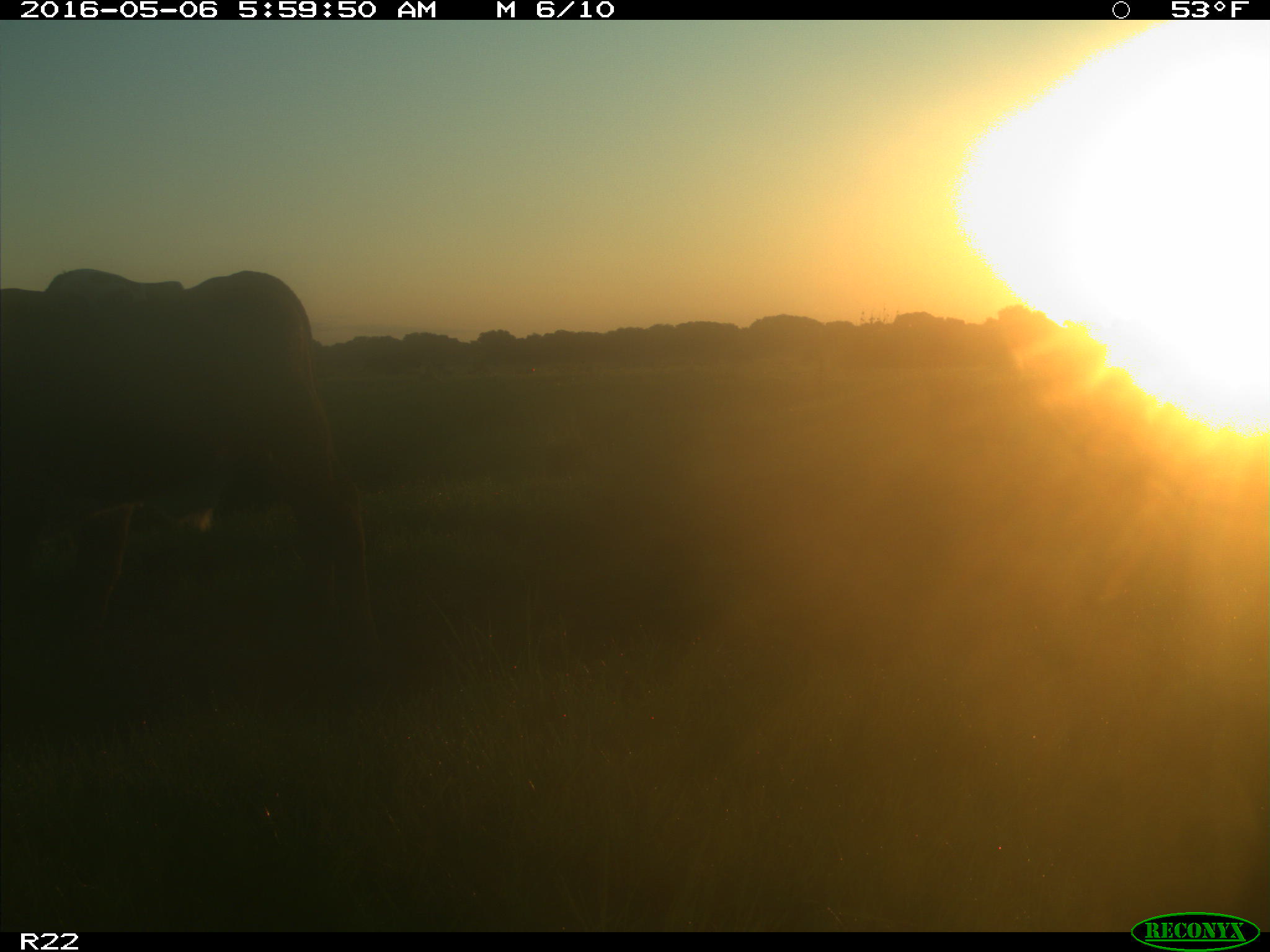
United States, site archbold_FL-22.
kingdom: Animalia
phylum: Chordata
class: Mammalia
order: Artiodactyla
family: Bovidae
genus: Bos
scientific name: Bos taurus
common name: domestic cow